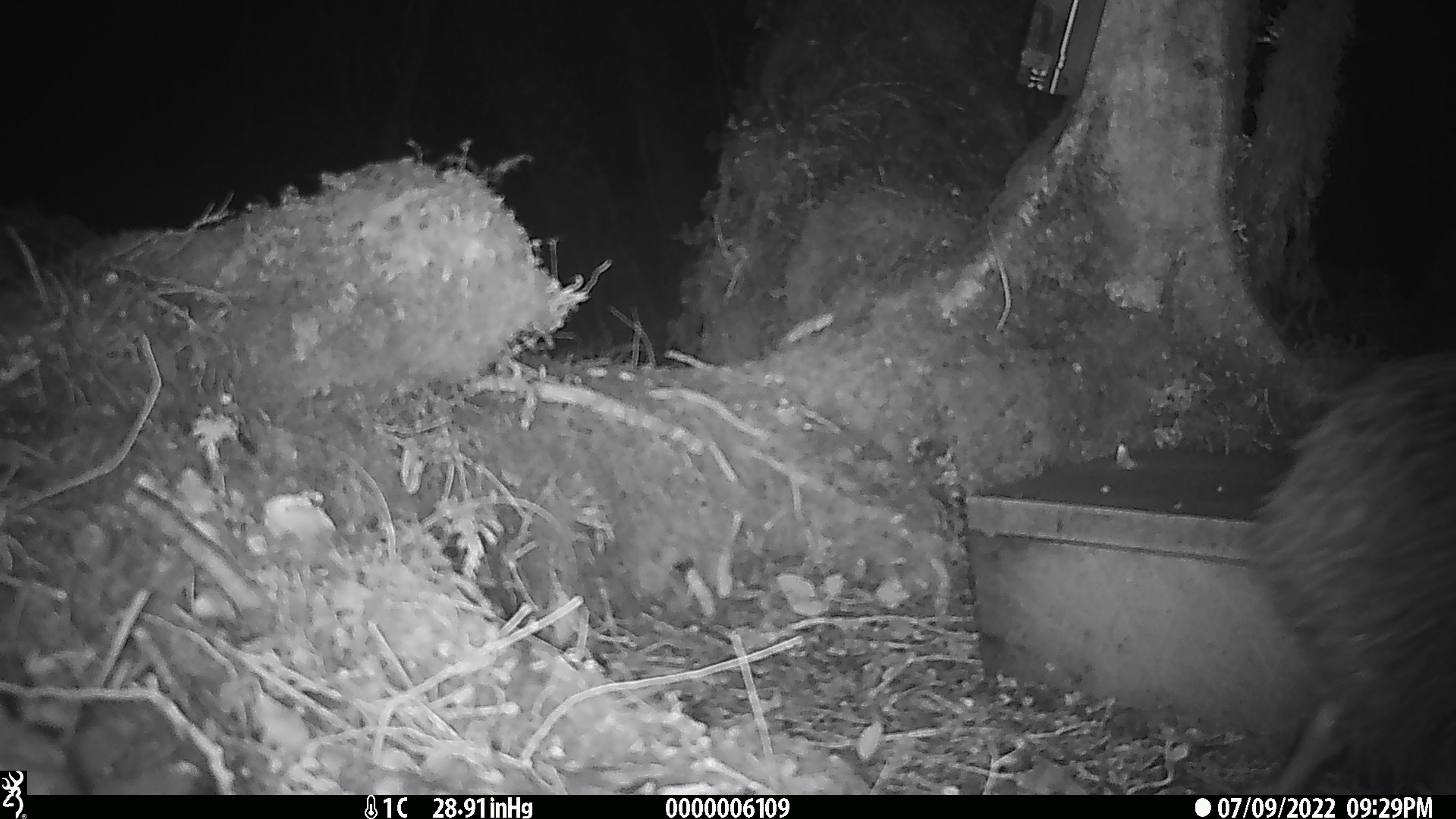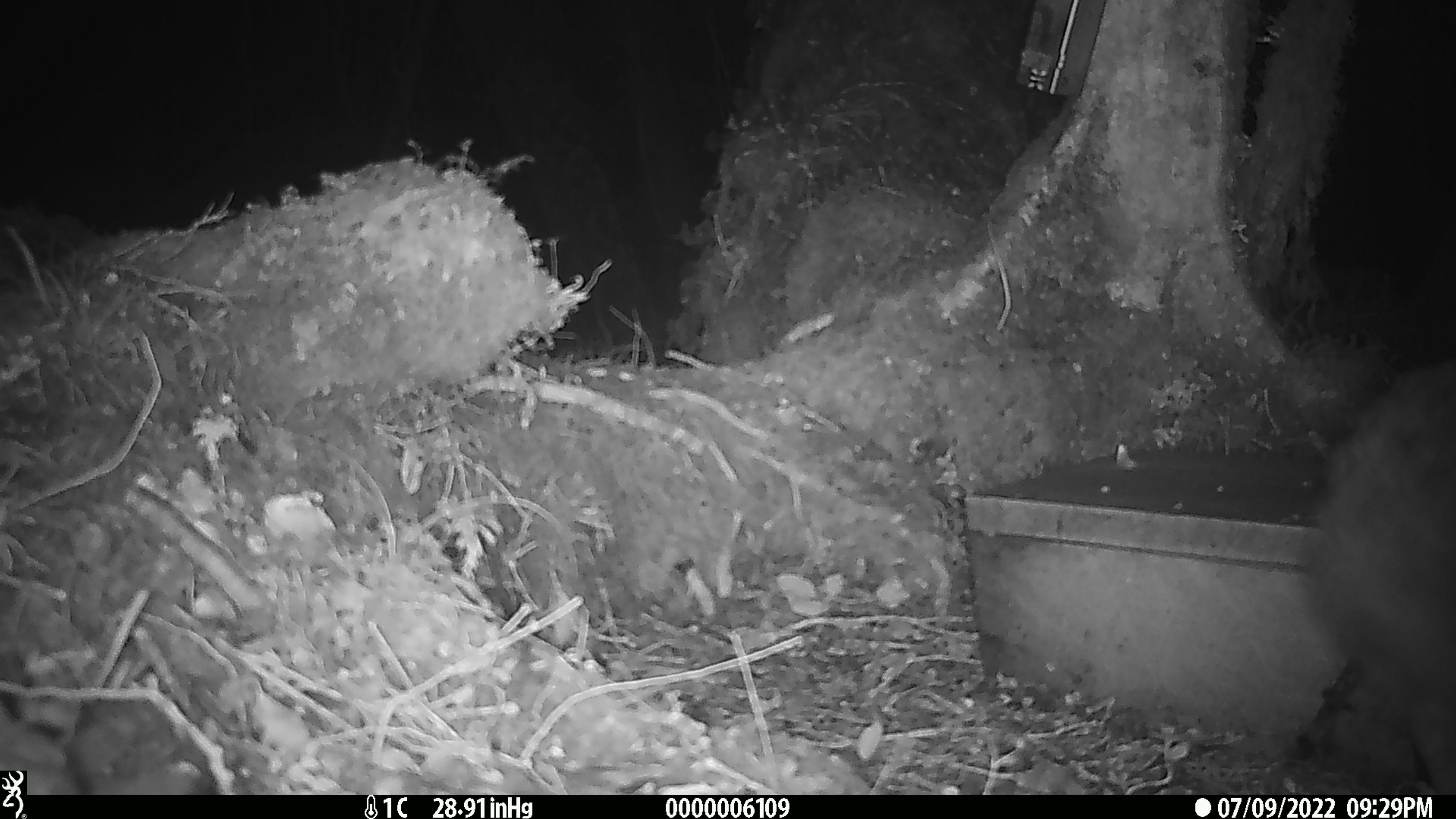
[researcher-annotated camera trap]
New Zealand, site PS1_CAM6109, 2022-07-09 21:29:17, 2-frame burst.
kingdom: Animalia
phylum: Chordata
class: Aves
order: Apterygiformes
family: Apterygidae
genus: Apteryx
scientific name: Apteryx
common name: kiwi